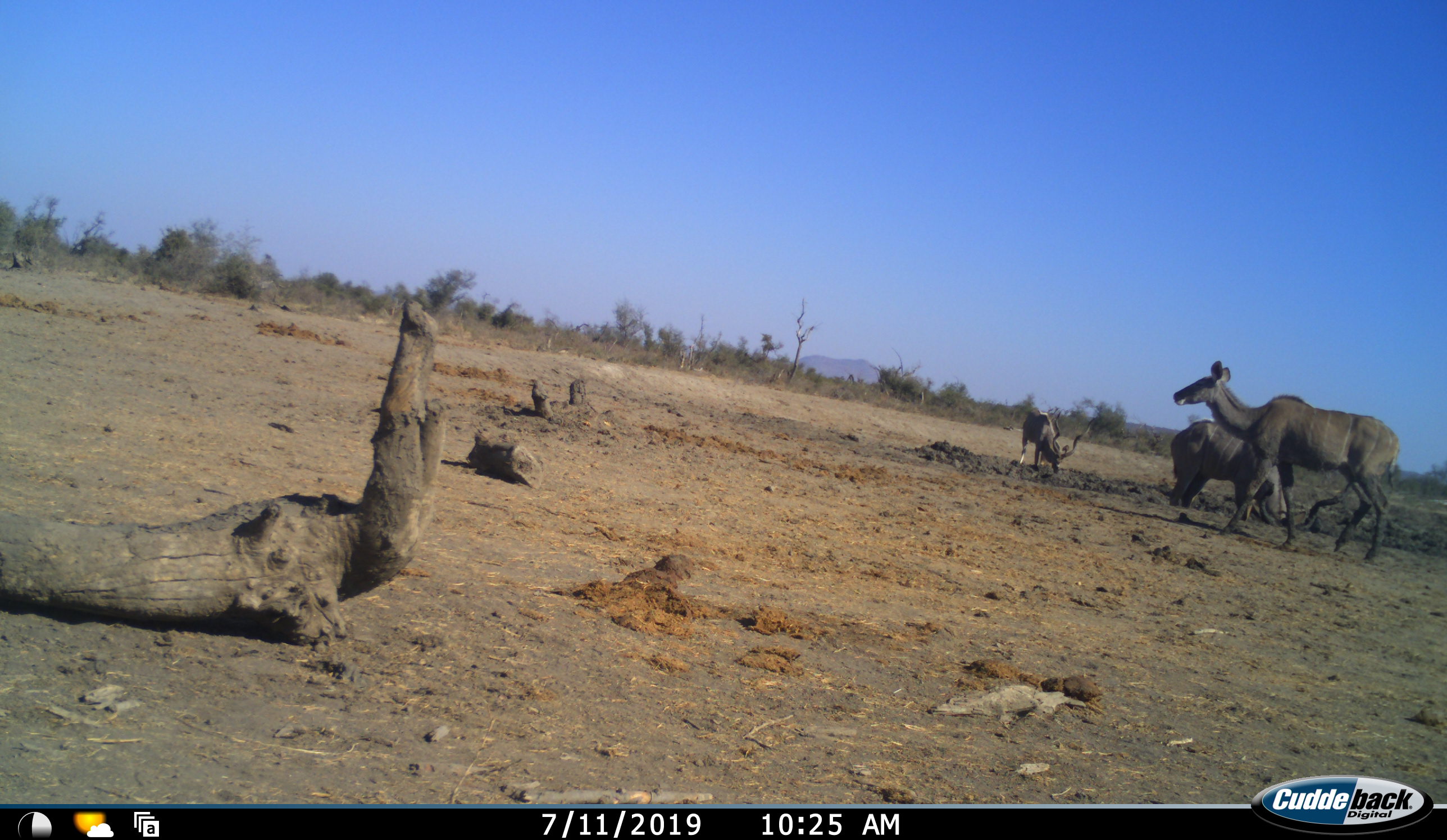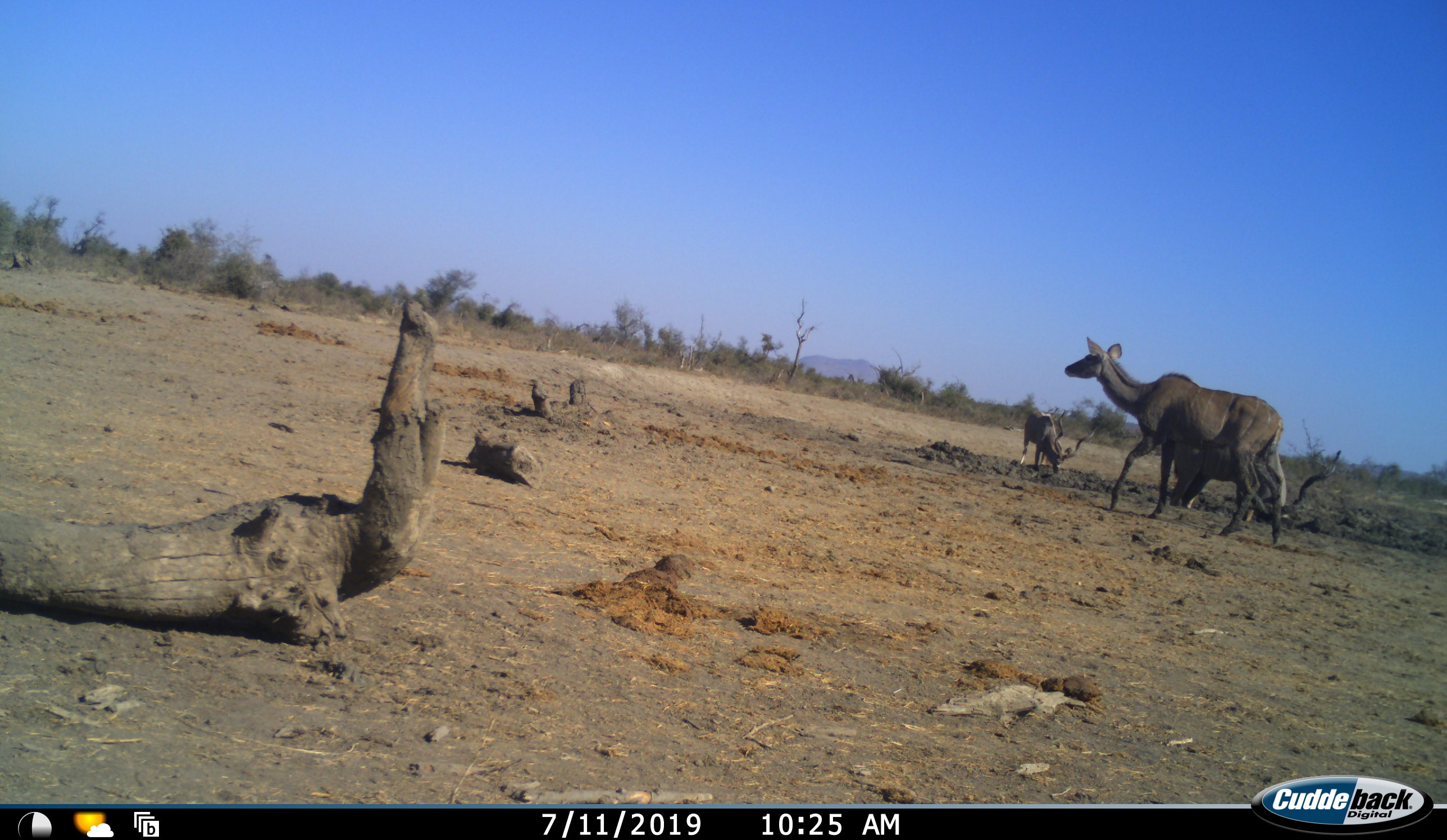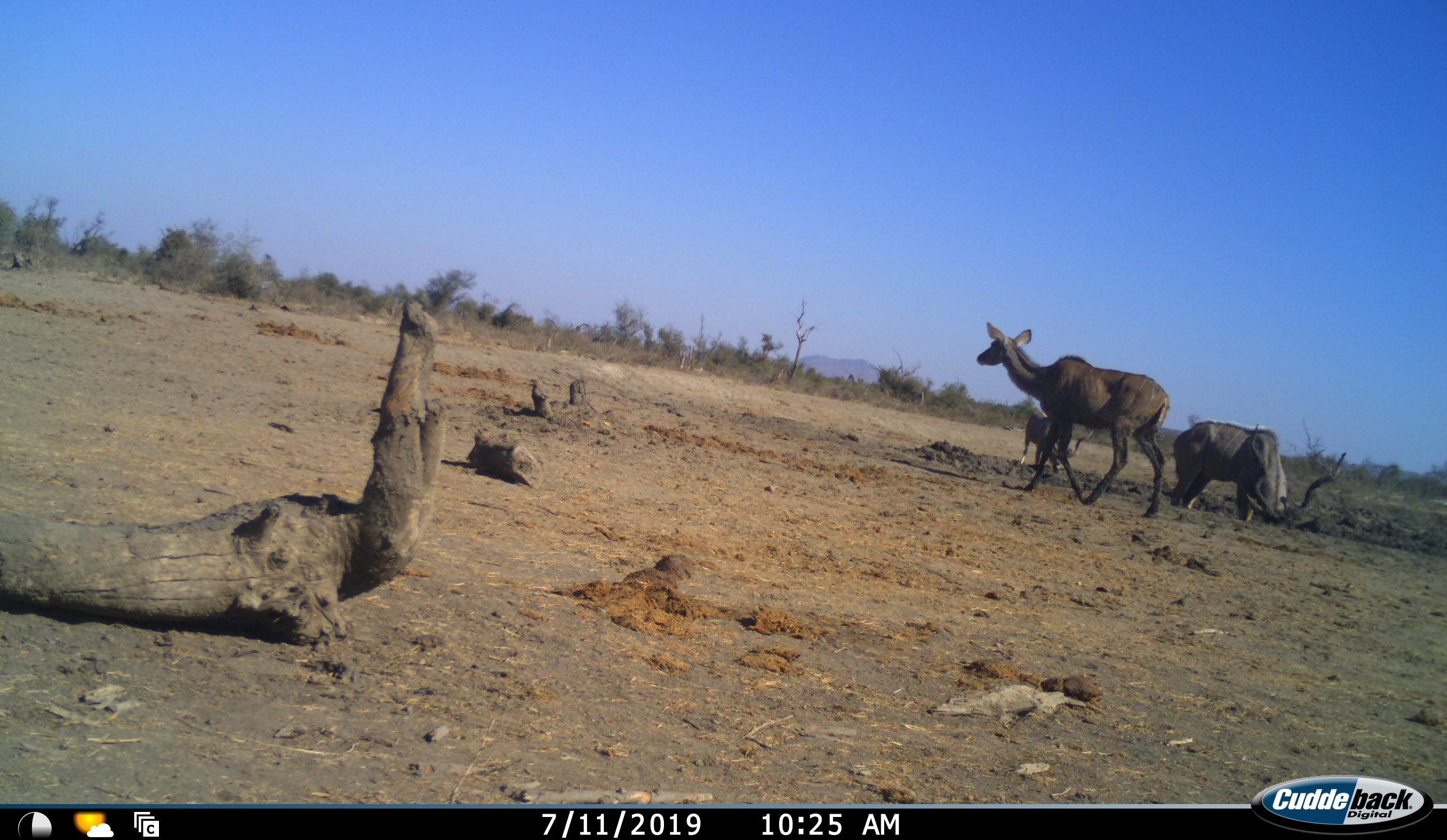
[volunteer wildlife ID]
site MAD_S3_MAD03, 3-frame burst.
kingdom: Animalia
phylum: Chordata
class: Mammalia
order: Artiodactyla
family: Bovidae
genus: Tragelaphus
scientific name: Tragelaphus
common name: kudu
Kudu (Tragelaphus), count 3. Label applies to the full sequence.